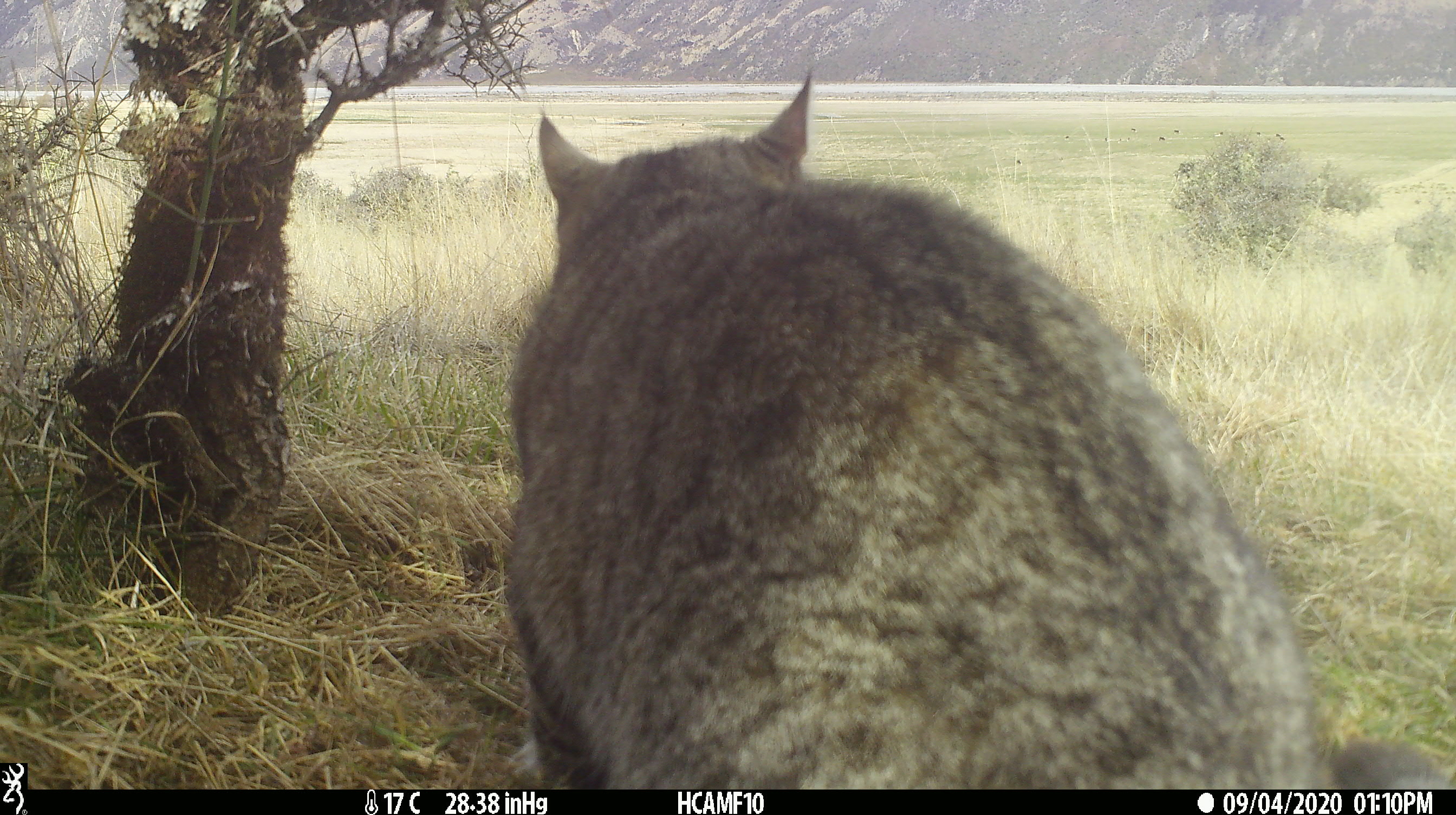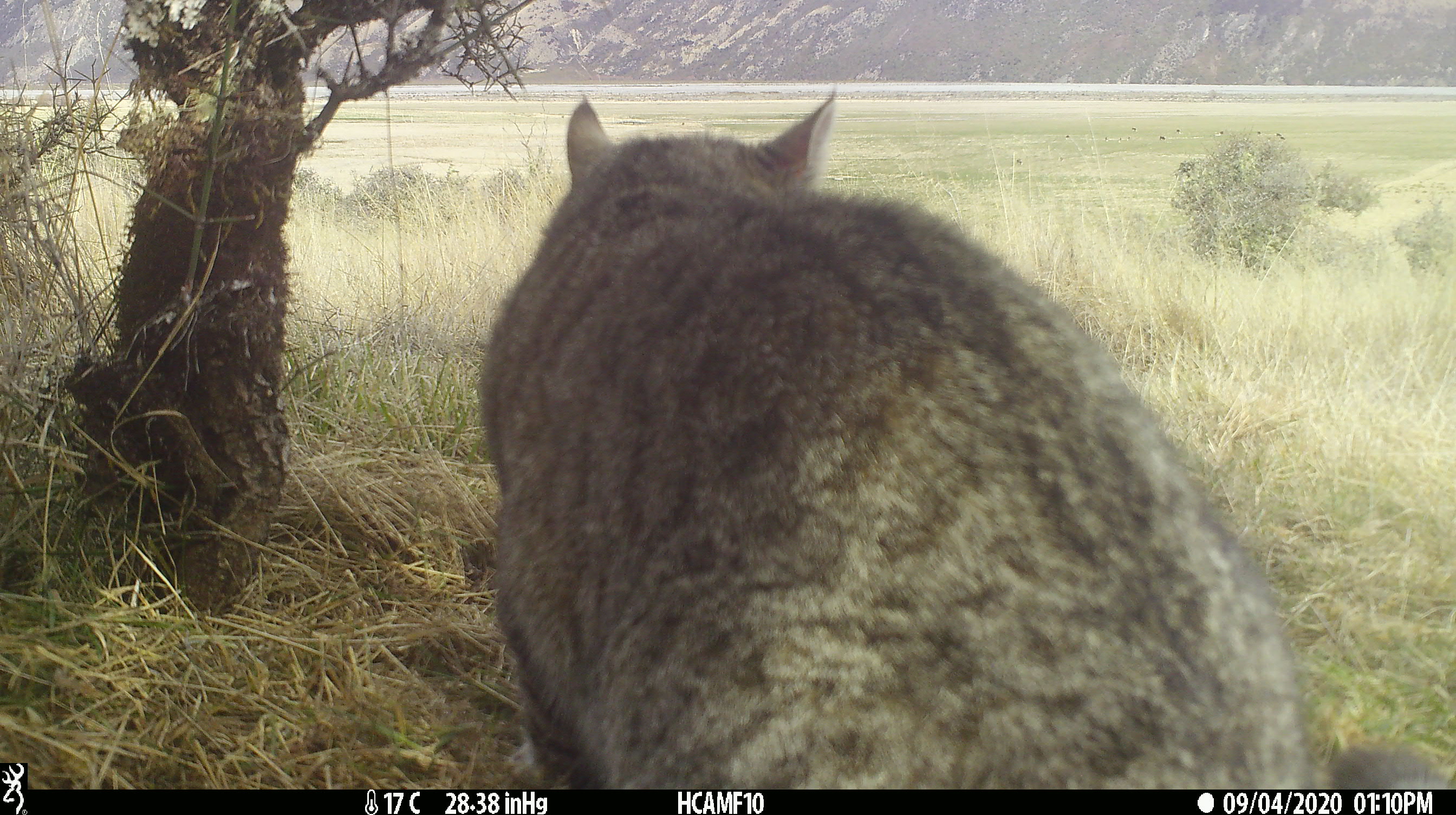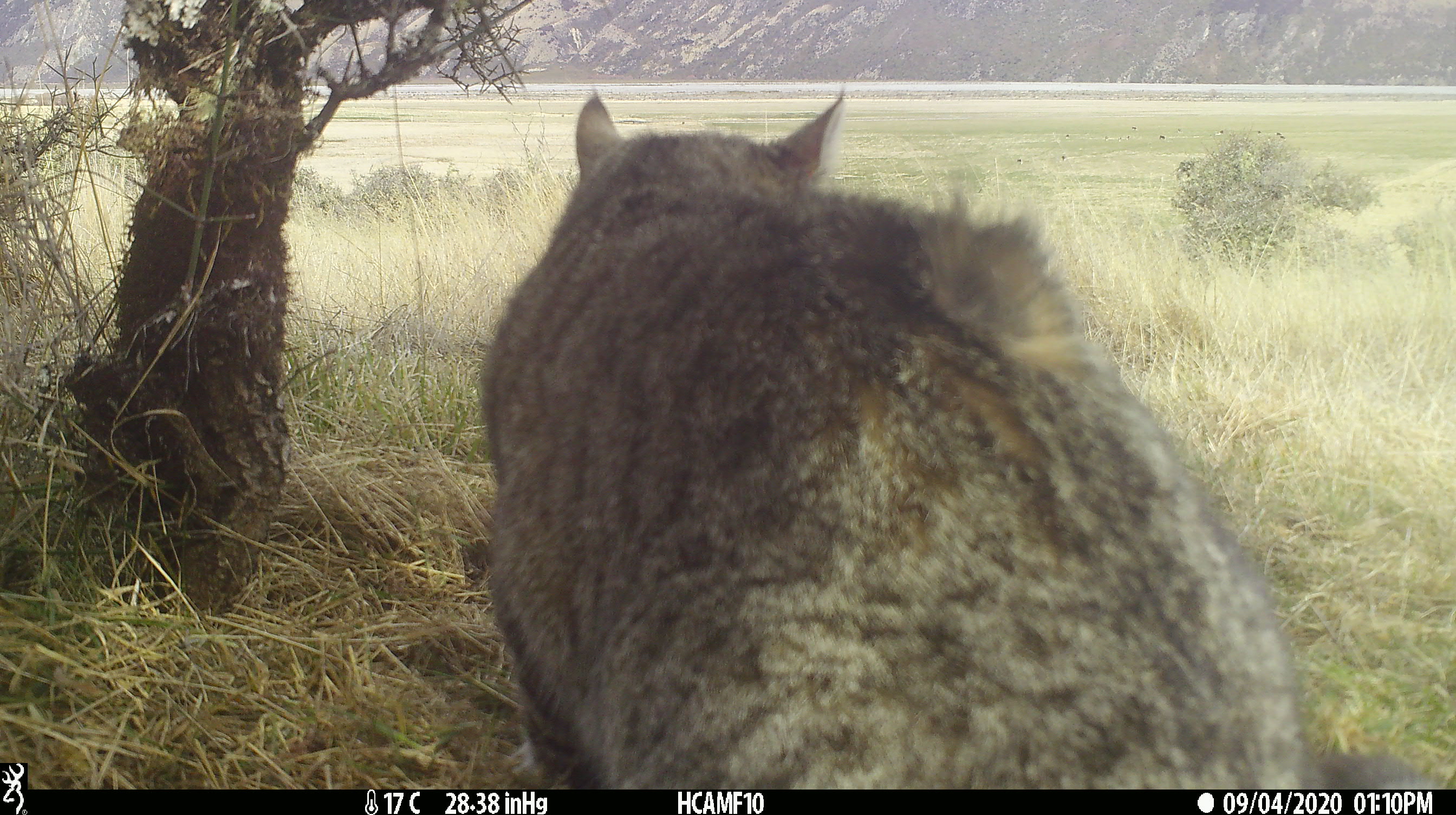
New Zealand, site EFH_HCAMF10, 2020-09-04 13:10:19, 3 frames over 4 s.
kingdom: Animalia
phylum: Chordata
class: Mammalia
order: Carnivora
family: Felidae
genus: Felis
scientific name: Felis catus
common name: domestic cat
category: cat